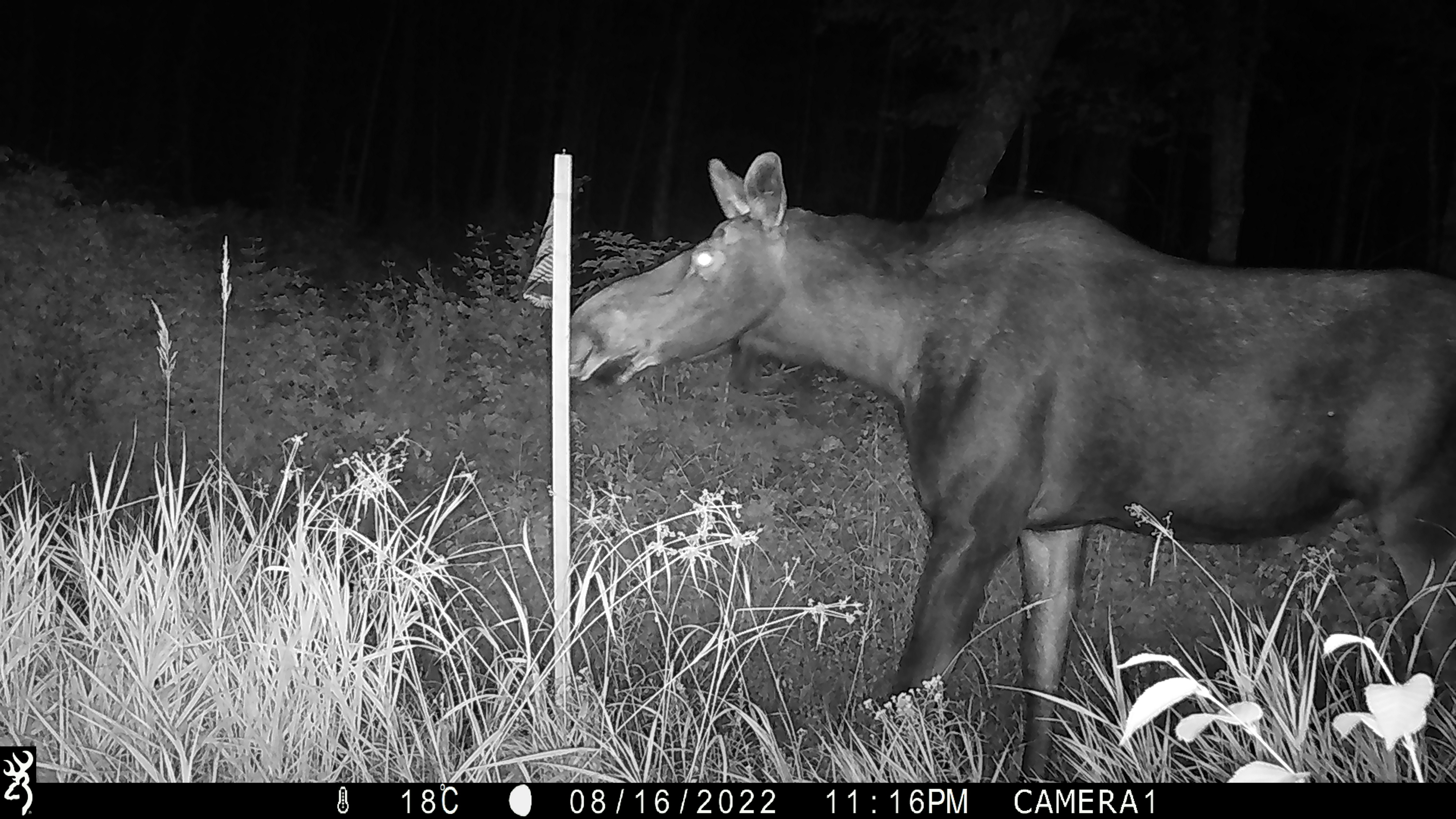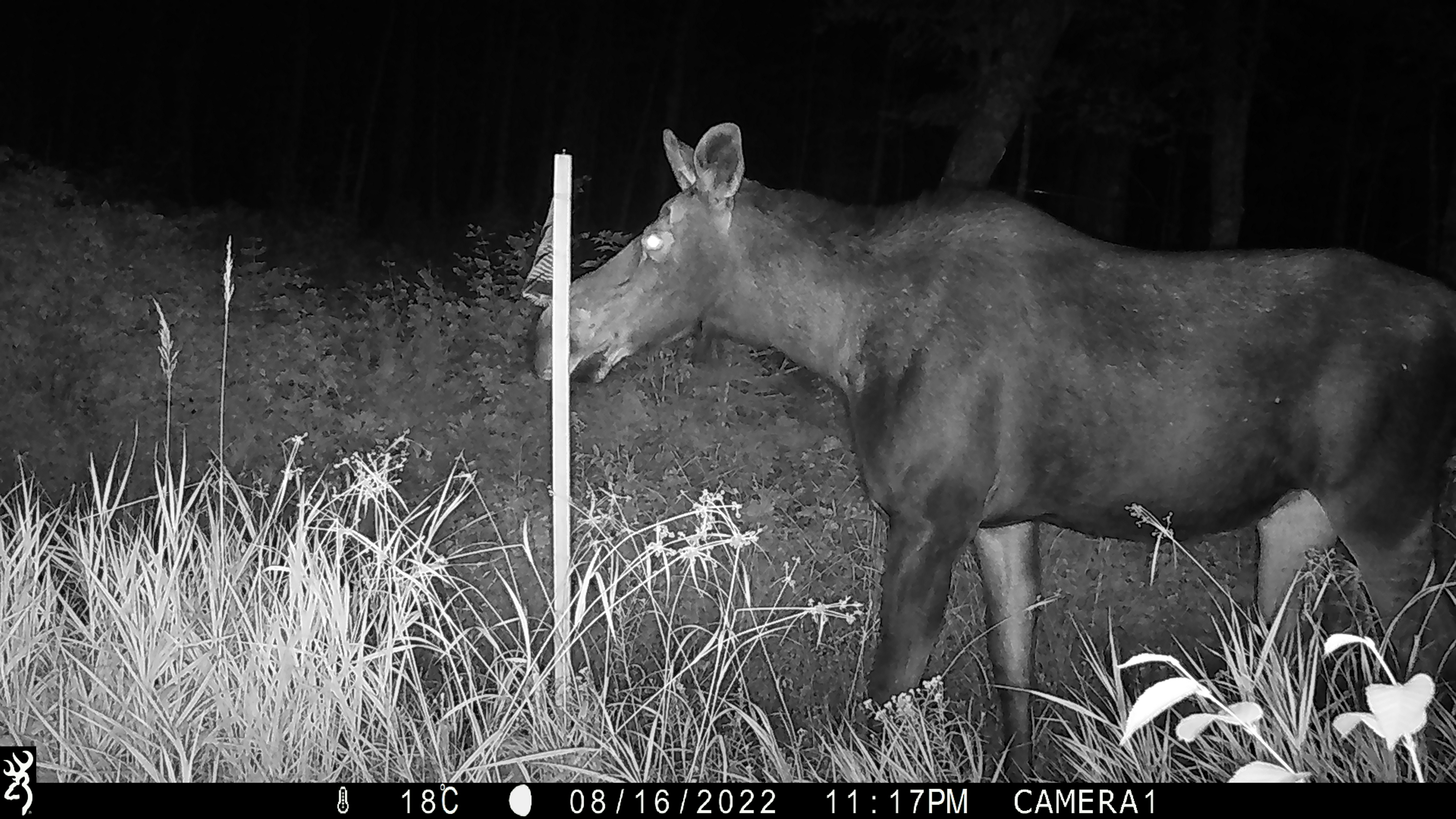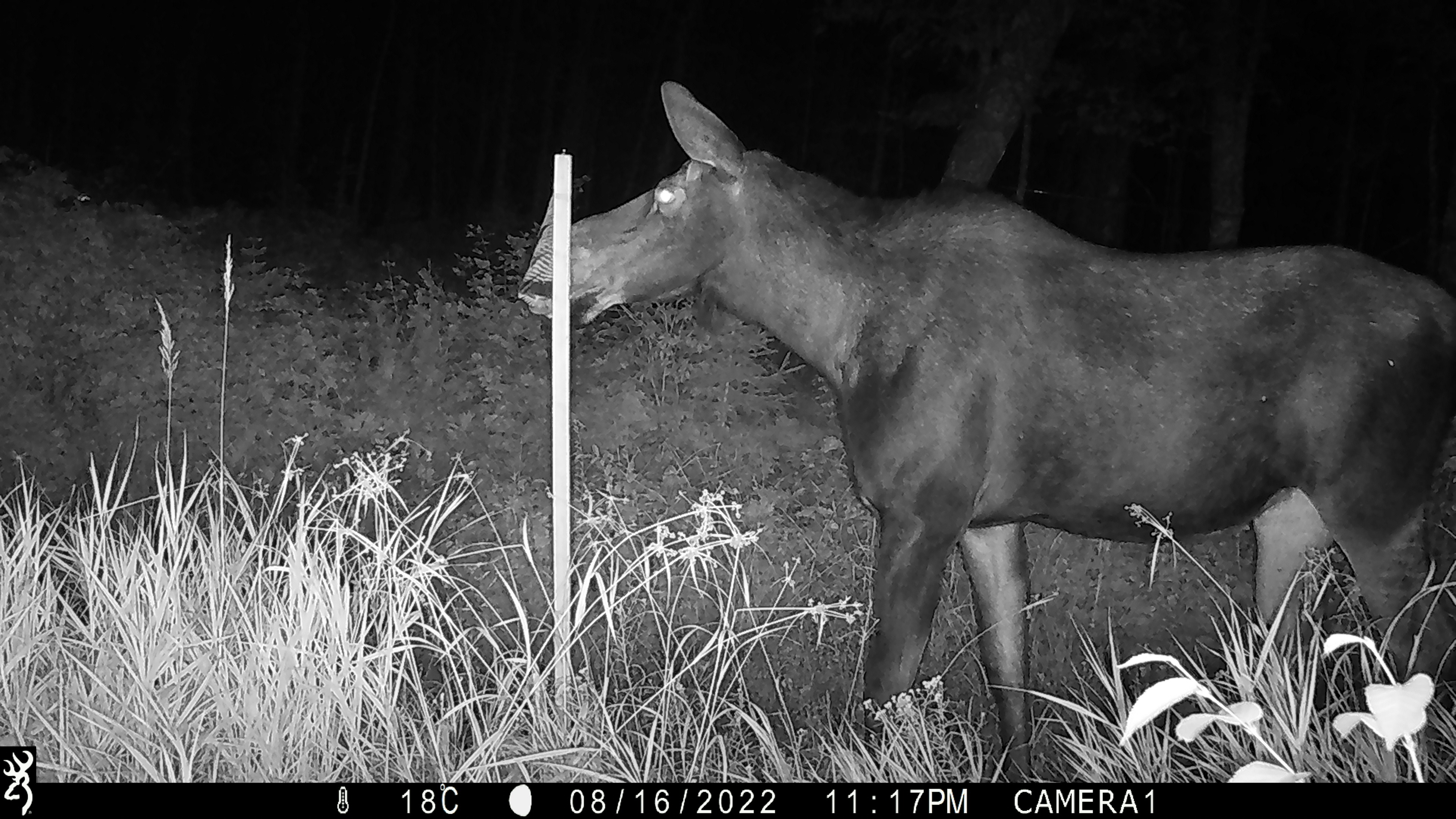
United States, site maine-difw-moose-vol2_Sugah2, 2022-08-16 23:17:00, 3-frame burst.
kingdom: Animalia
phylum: Chordata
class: Mammalia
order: Artiodactyla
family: Cervidae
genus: Alces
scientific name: Alces alces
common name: moose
Moose (Alces alces).